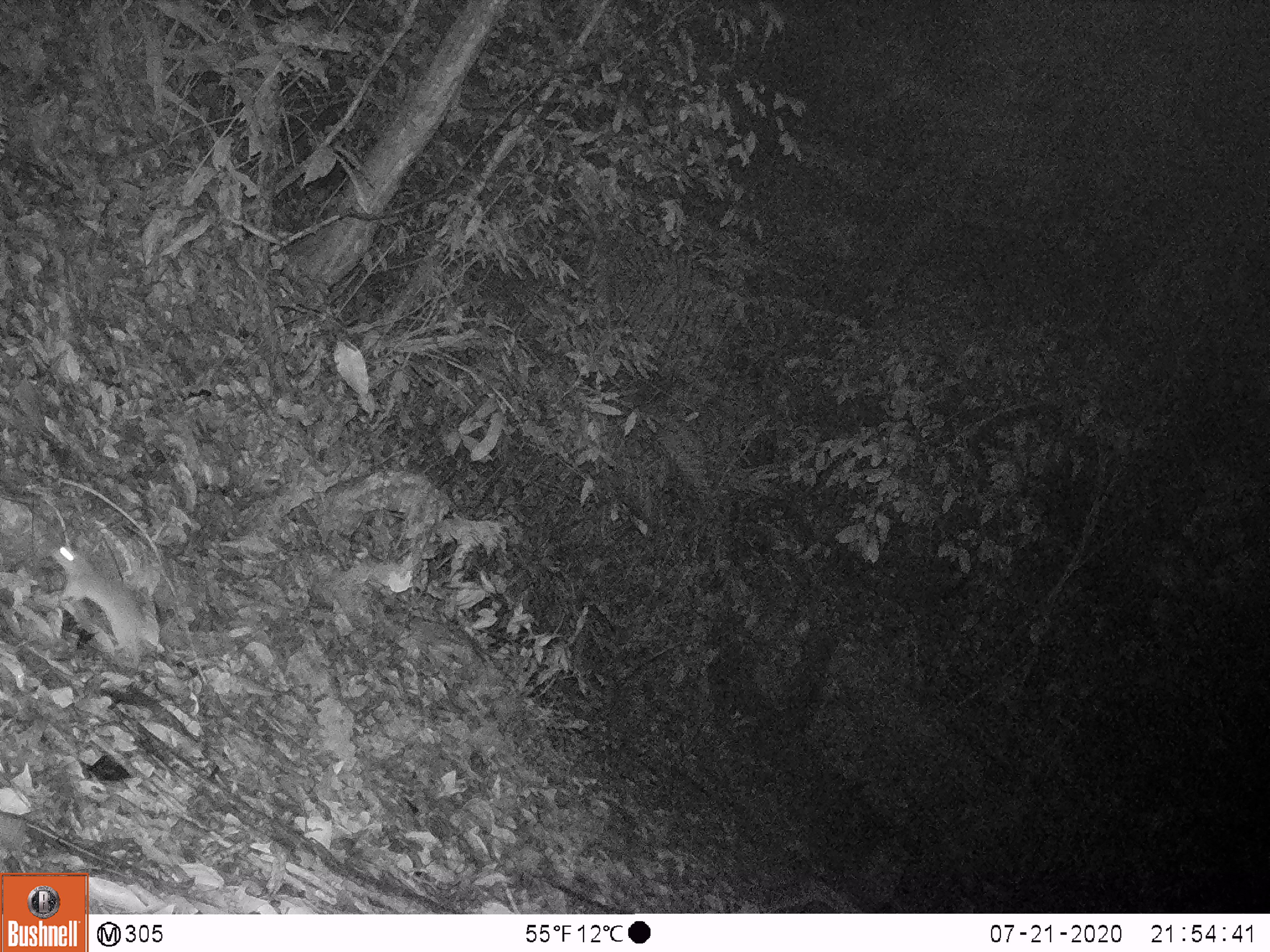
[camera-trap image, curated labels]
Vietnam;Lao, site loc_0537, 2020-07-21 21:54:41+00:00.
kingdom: Animalia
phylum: Chordata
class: Mammalia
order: Rodentia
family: Muridae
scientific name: Muridae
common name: old-world mice and rats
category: unidentified murid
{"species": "unidentified murid (old-world mice and rats) (Muridae)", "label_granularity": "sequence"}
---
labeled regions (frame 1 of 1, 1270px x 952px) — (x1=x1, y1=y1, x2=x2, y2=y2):
unidentified murid: (x1=50, y1=546, x2=145, y2=669)